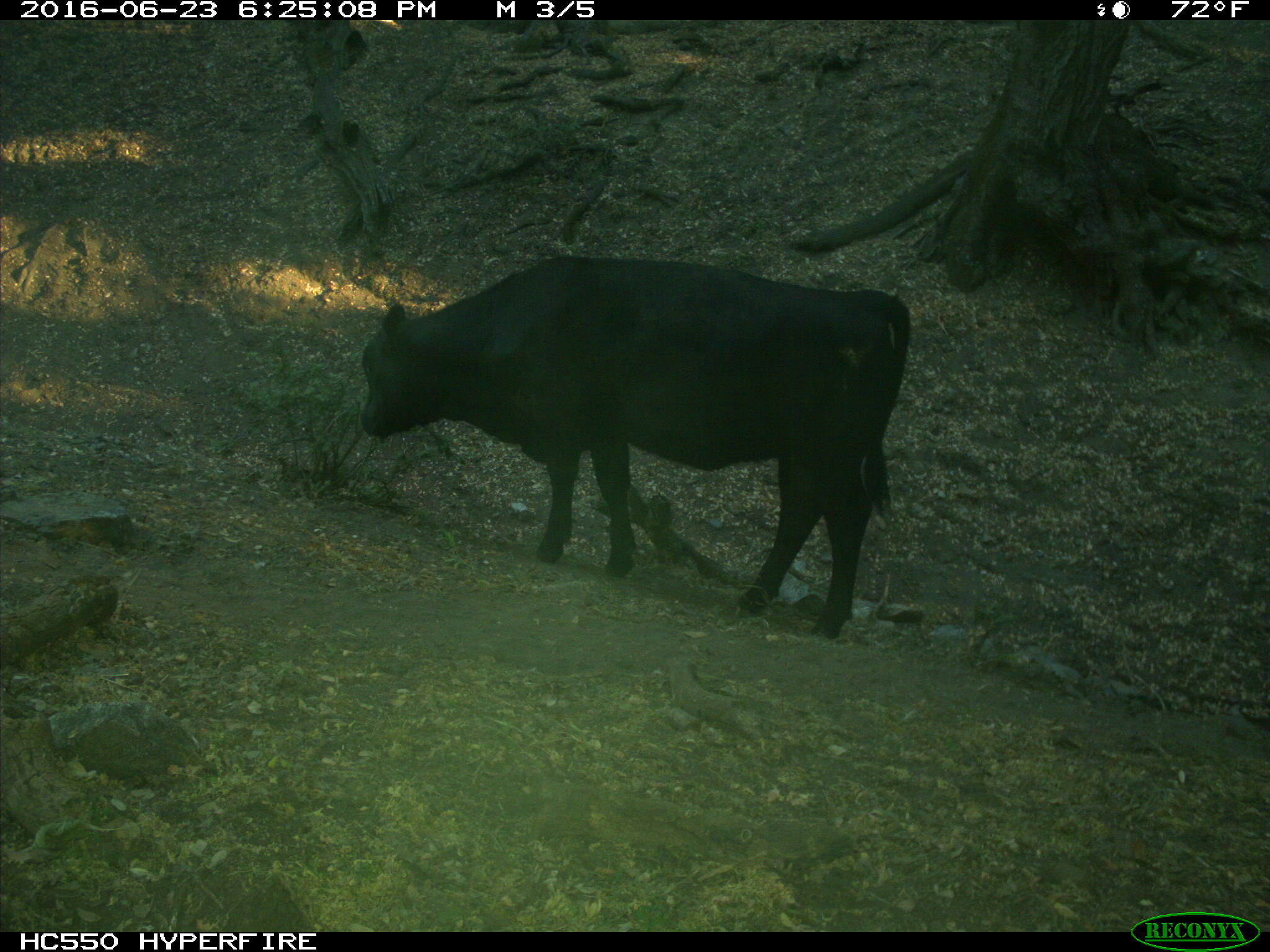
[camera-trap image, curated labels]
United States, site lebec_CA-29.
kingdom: Animalia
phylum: Chordata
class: Mammalia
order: Artiodactyla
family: Bovidae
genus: Bos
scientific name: Bos taurus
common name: domestic cow